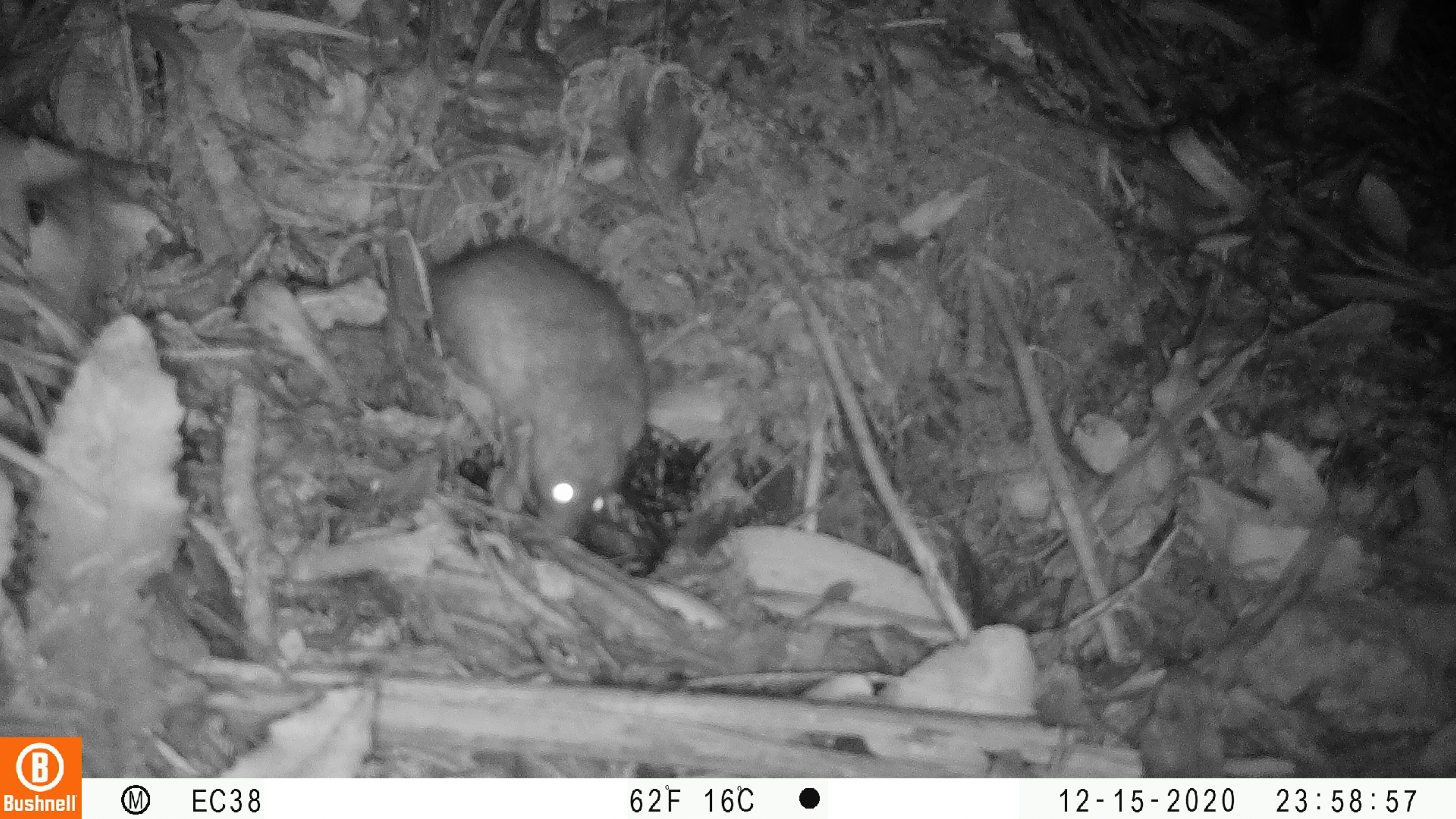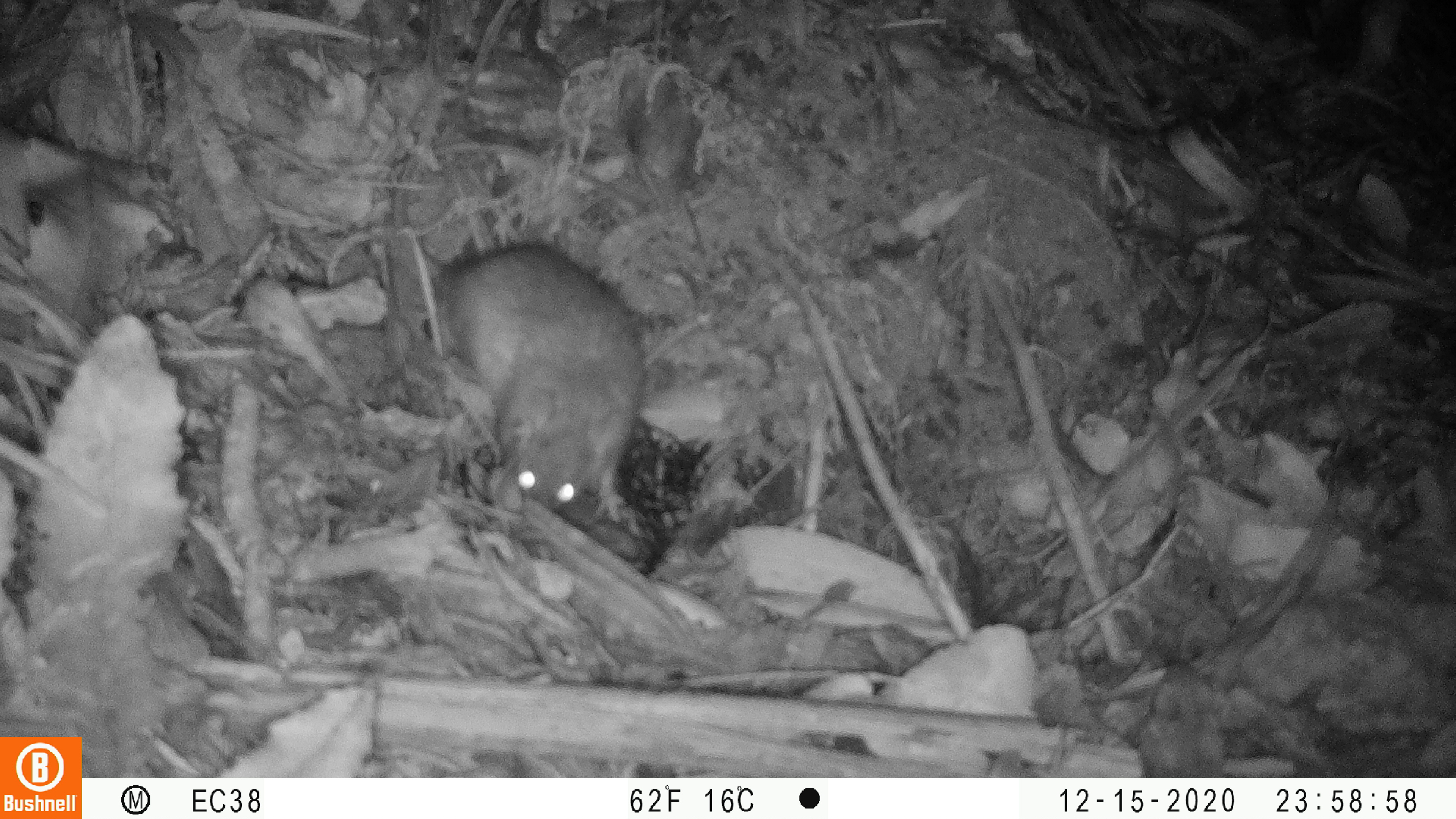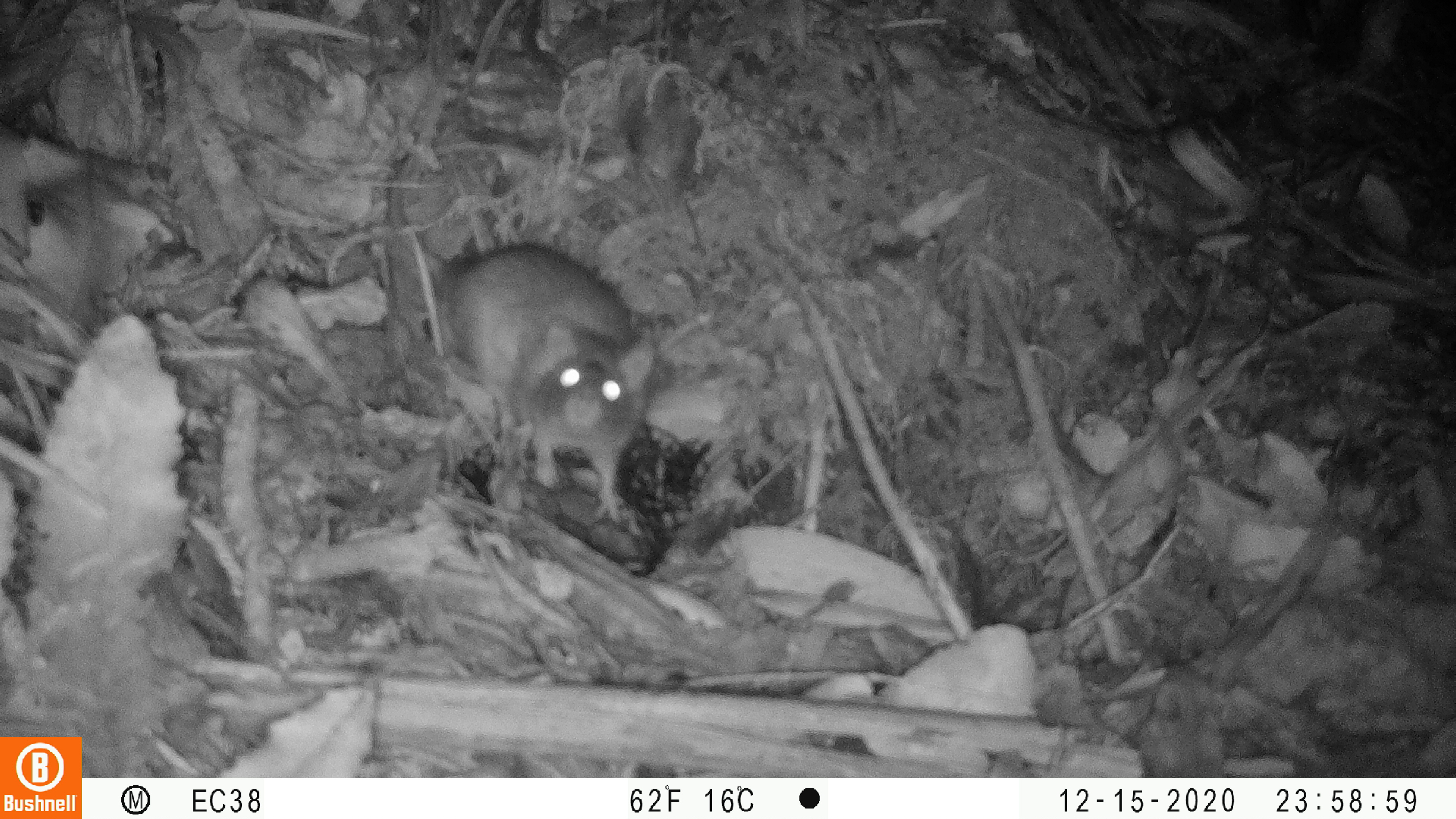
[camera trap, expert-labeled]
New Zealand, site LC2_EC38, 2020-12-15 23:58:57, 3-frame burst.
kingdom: Animalia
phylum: Chordata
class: Mammalia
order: Rodentia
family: Muridae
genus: Rattus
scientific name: Rattus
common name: rat